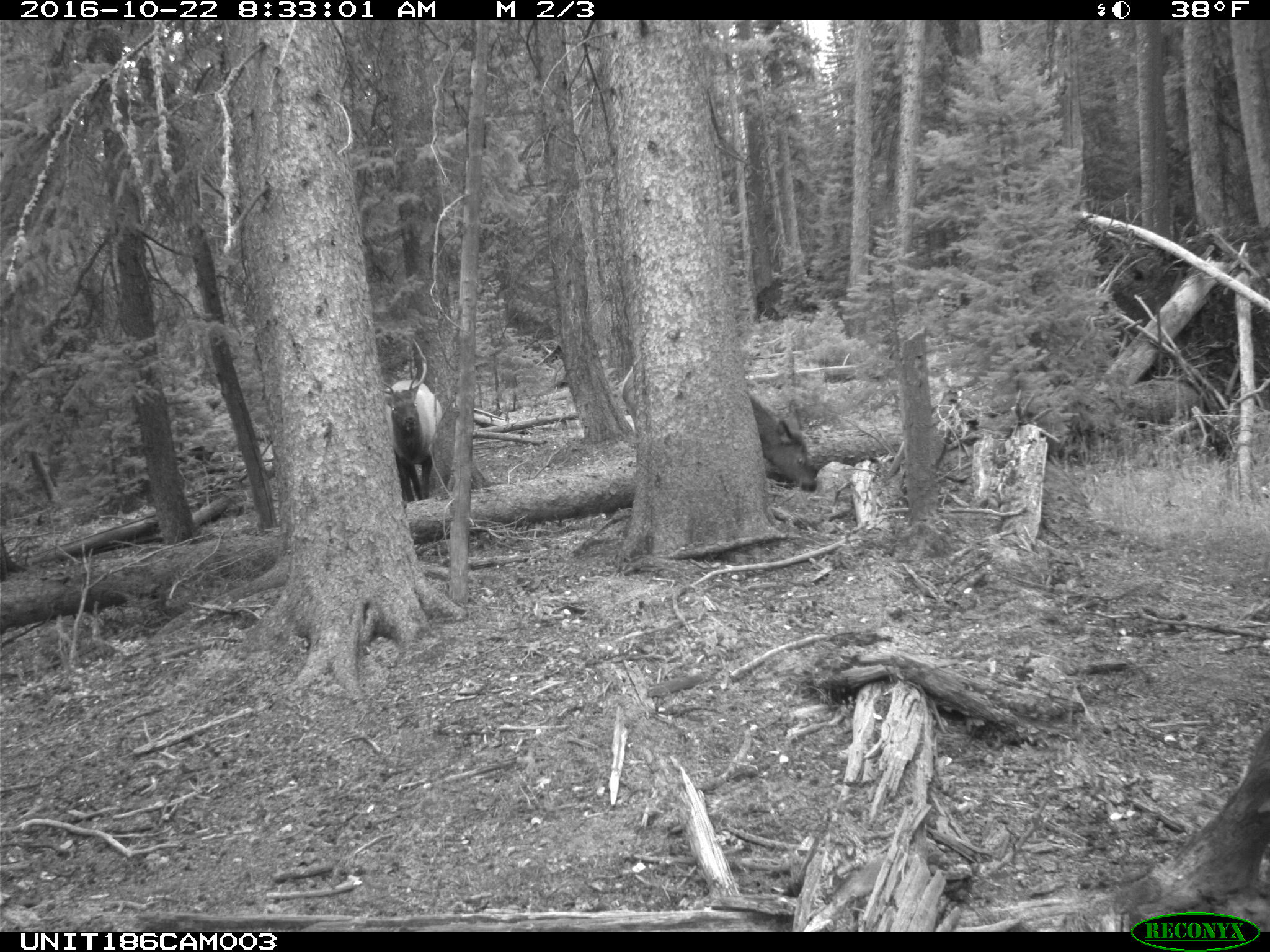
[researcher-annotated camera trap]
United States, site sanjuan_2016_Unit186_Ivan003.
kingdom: Animalia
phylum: Chordata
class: Mammalia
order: Artiodactyla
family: Cervidae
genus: Cervus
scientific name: Cervus elaphus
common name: red deer